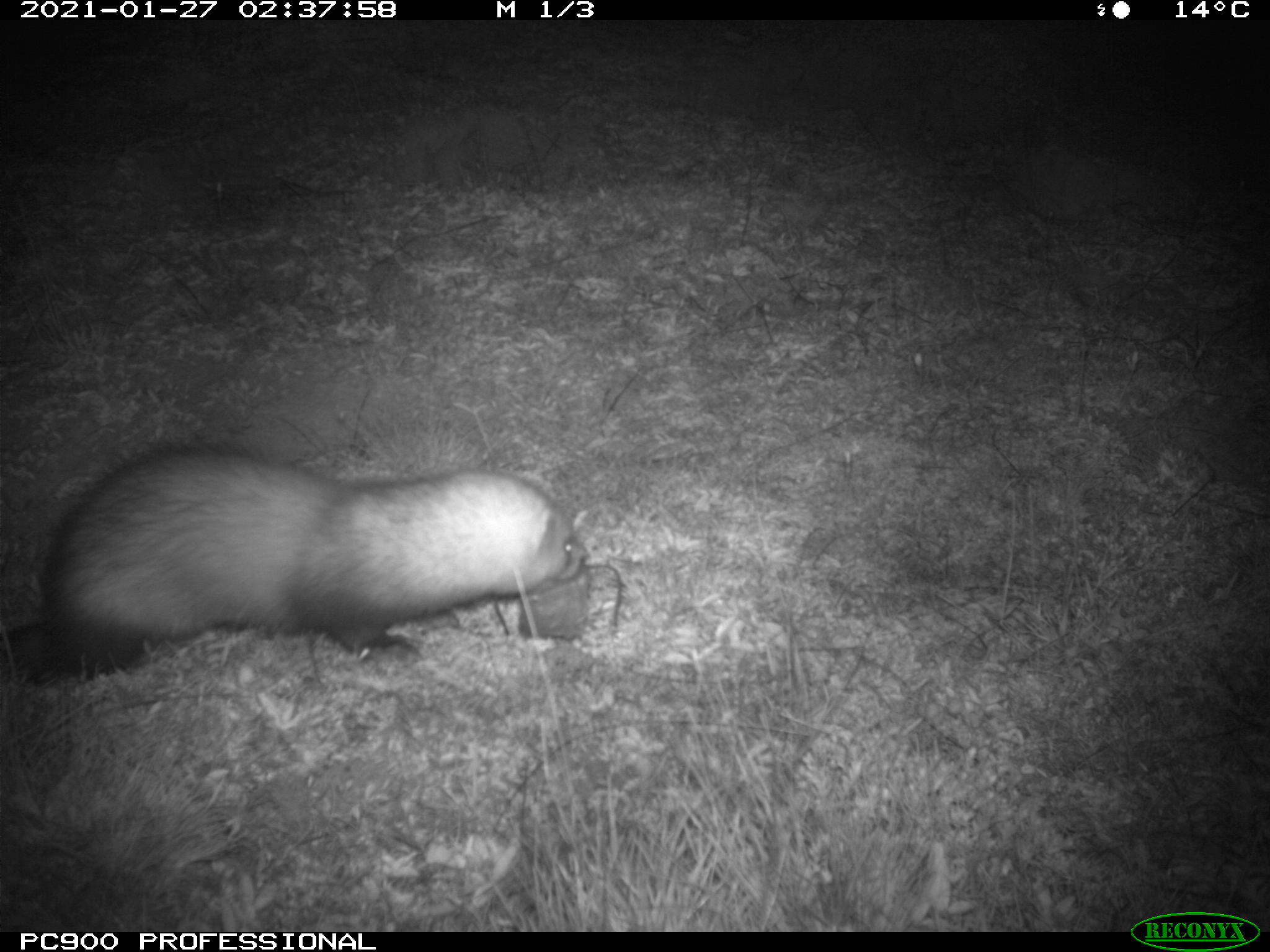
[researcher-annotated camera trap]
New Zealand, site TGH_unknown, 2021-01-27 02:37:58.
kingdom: Animalia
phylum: Chordata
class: Mammalia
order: Carnivora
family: Mustelidae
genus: Mustela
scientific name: Mustela furo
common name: ferret